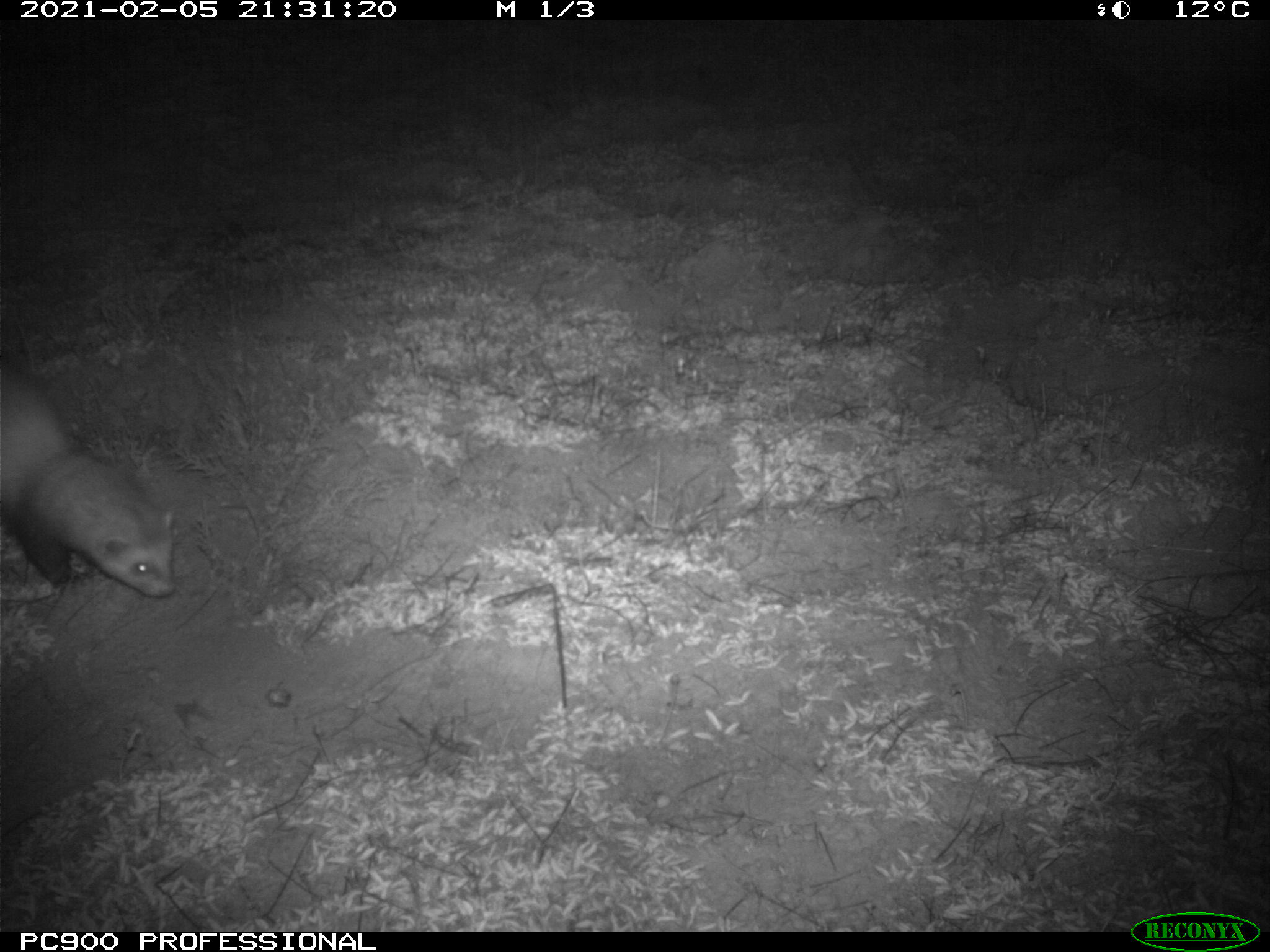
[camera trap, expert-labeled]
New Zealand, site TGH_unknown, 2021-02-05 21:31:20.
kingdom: Animalia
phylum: Chordata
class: Mammalia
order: Carnivora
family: Mustelidae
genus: Mustela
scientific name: Mustela furo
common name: ferret